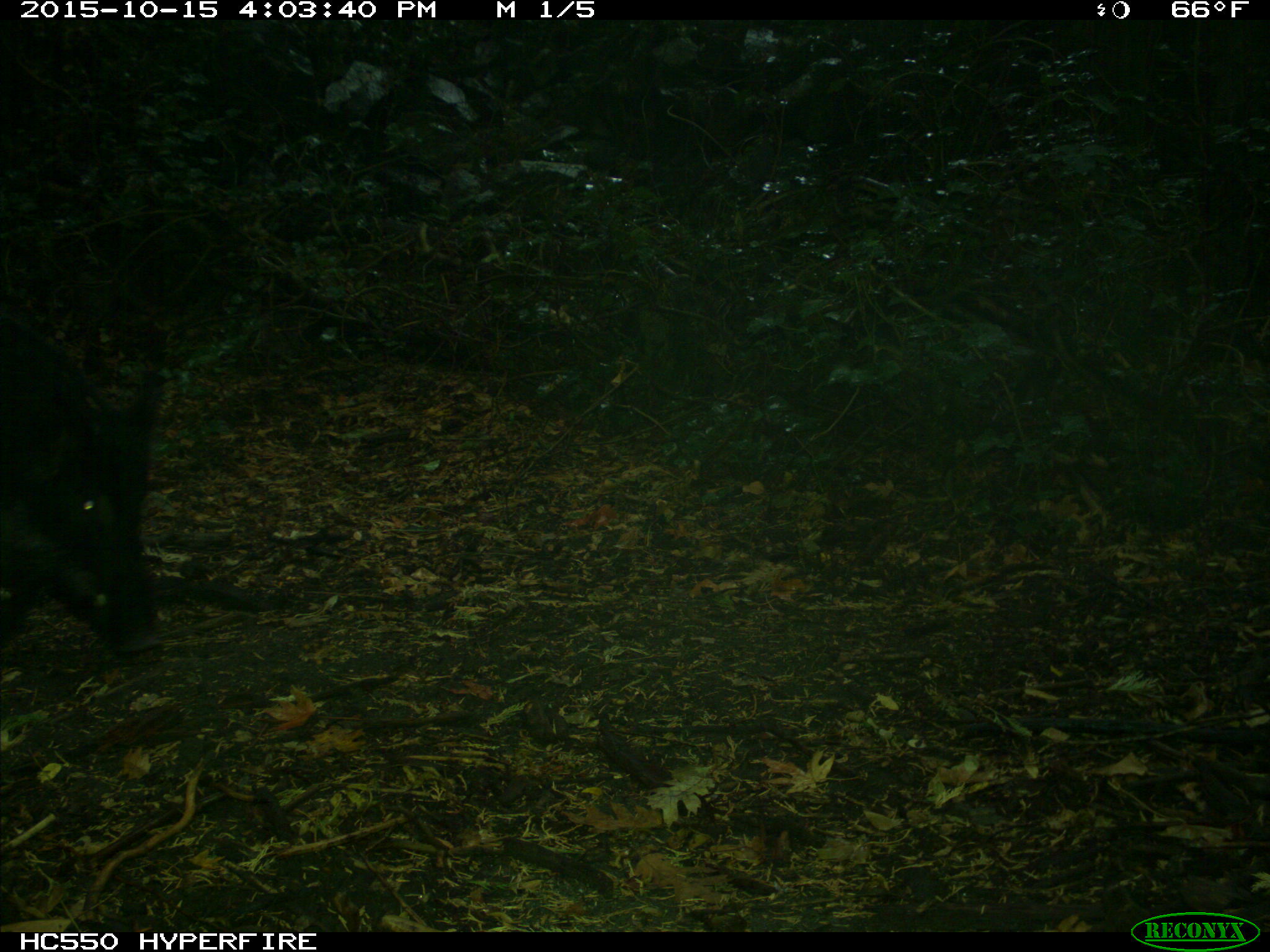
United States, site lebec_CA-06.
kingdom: Animalia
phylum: Chordata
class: Mammalia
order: Artiodactyla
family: Suidae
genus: Sus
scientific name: Sus scrofa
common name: wild boar